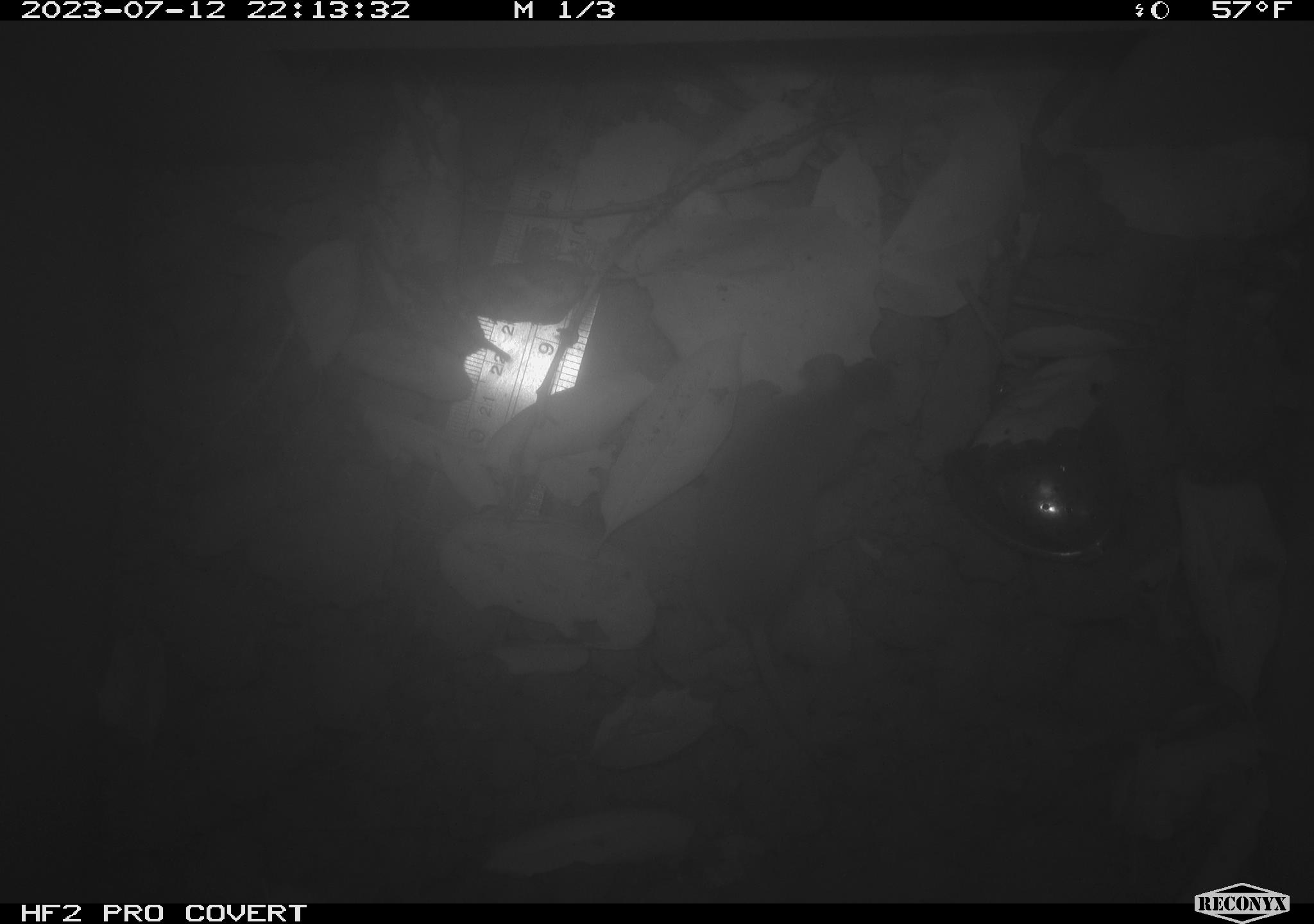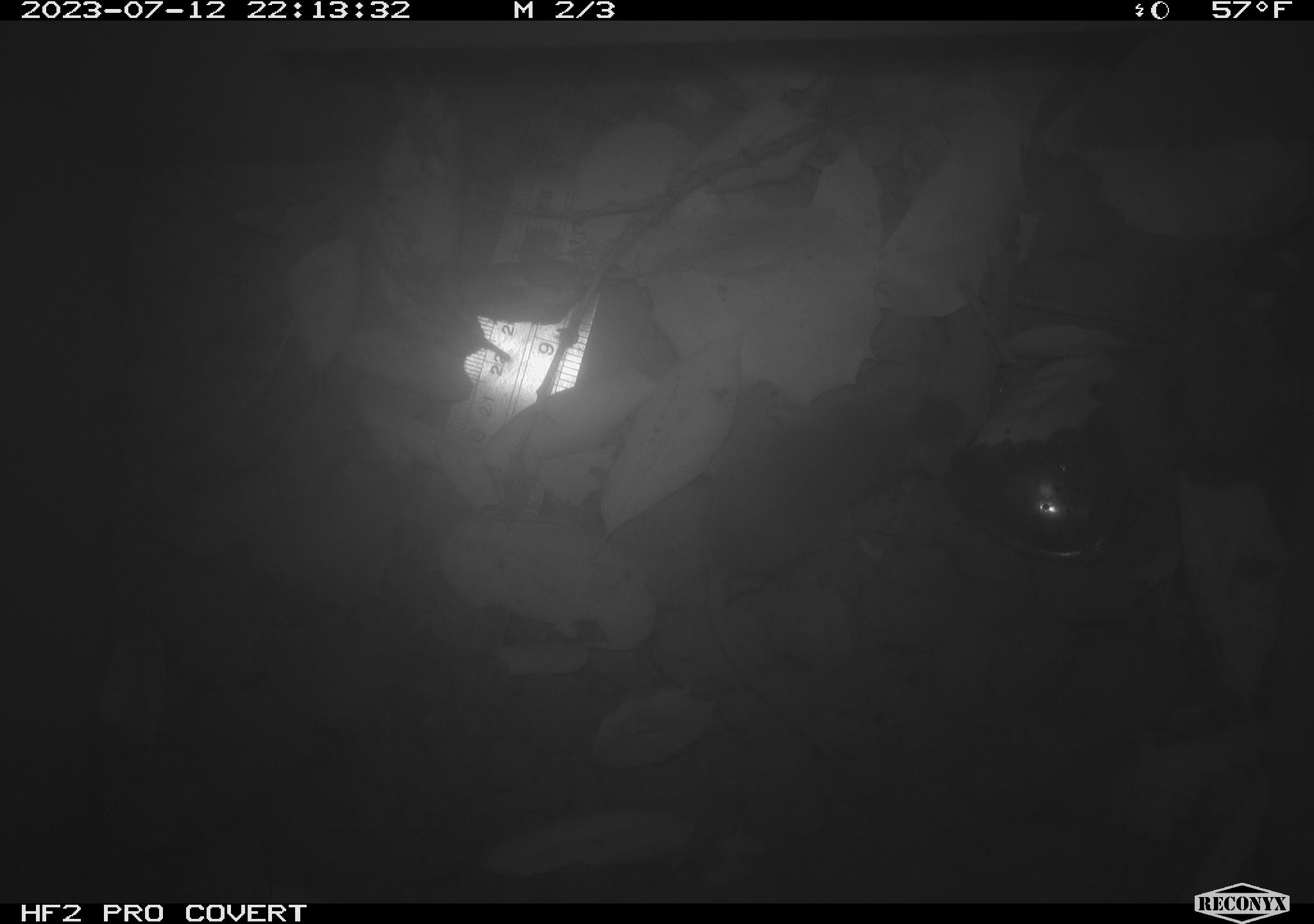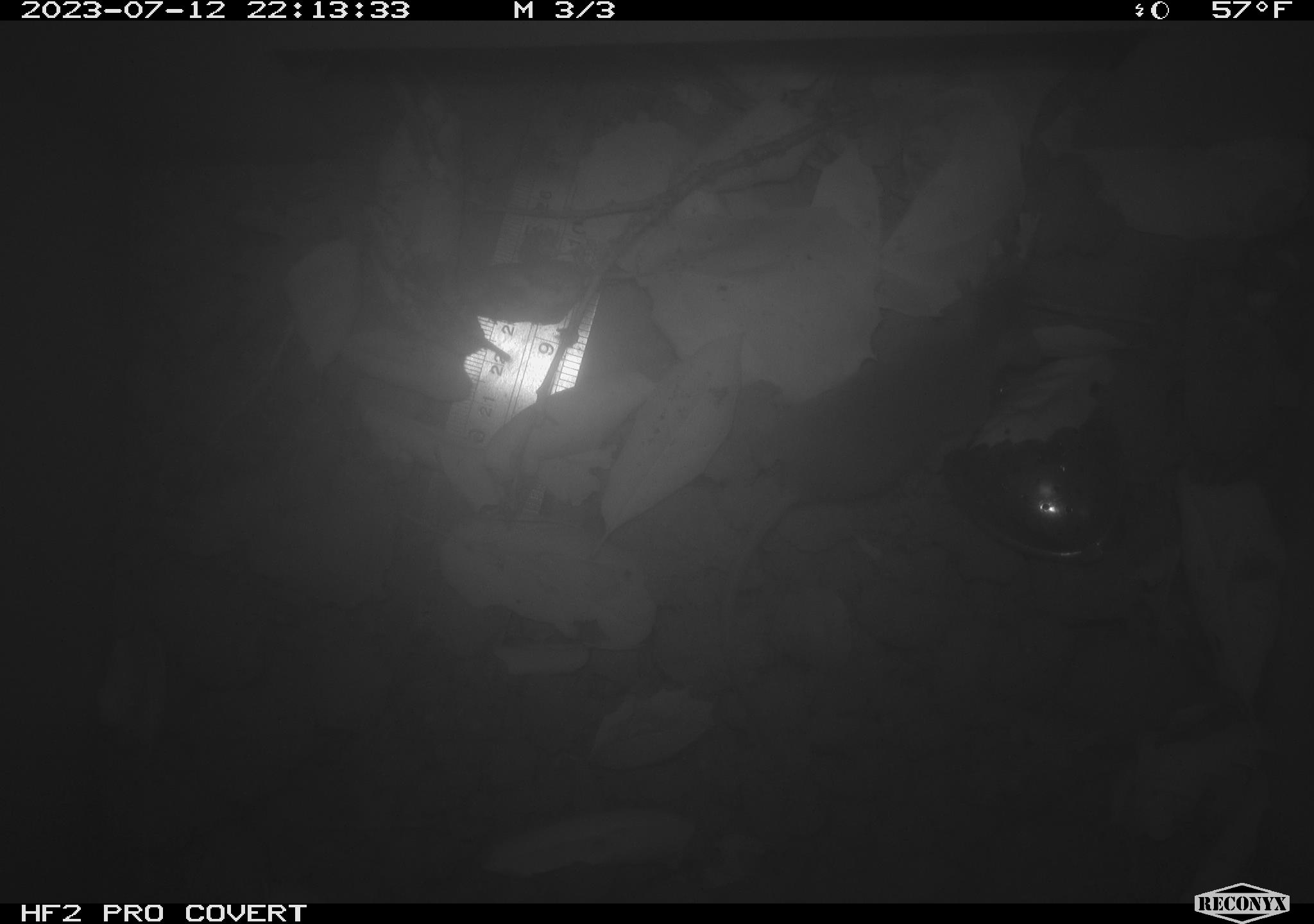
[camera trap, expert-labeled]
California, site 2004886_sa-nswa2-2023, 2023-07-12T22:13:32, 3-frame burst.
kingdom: Animalia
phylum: Chordata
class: Mammalia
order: Rodentia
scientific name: Rodentia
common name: mouse species